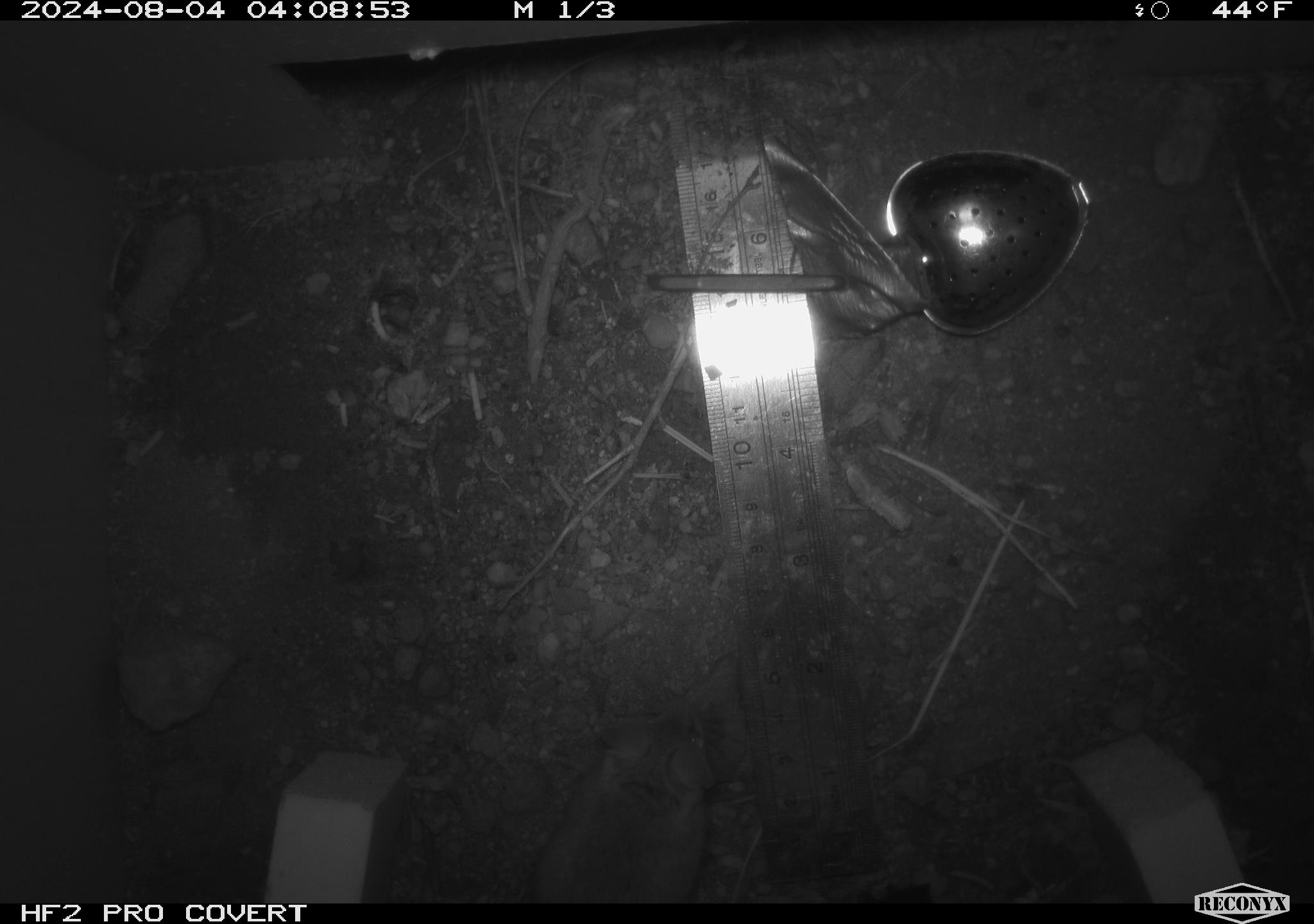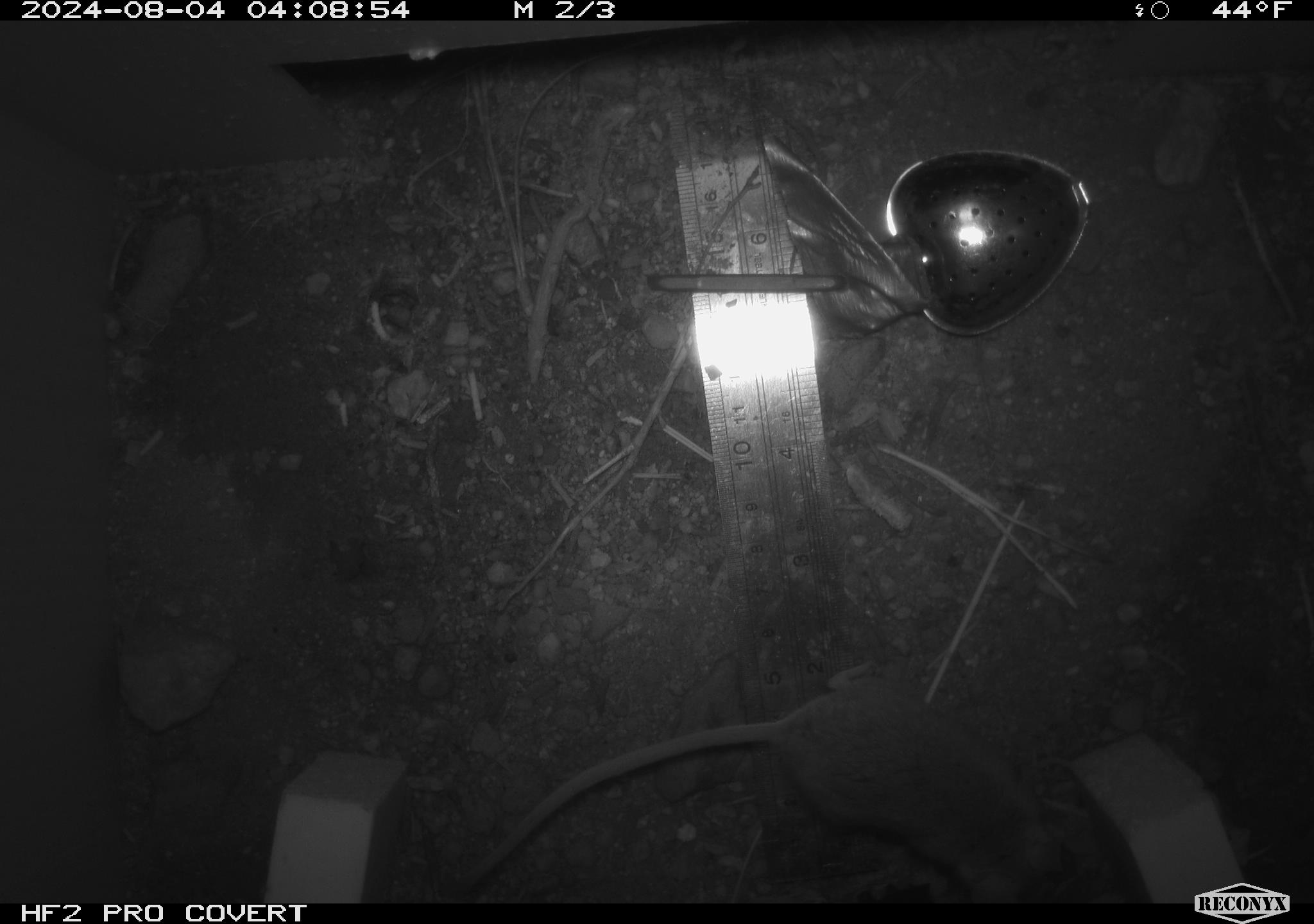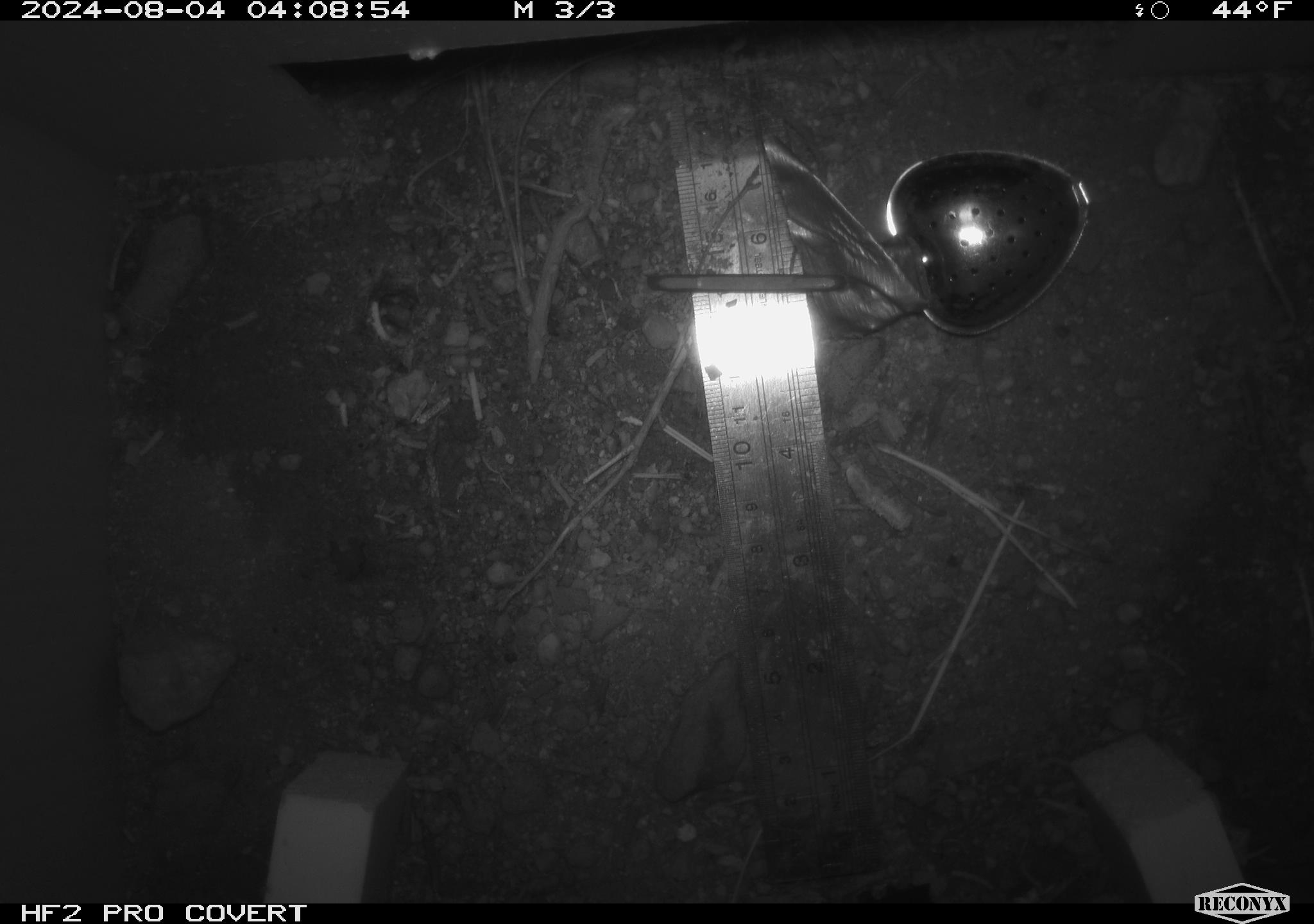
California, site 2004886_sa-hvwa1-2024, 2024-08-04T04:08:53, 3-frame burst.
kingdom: Animalia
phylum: Chordata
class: Mammalia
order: Rodentia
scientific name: Rodentia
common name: mouse species